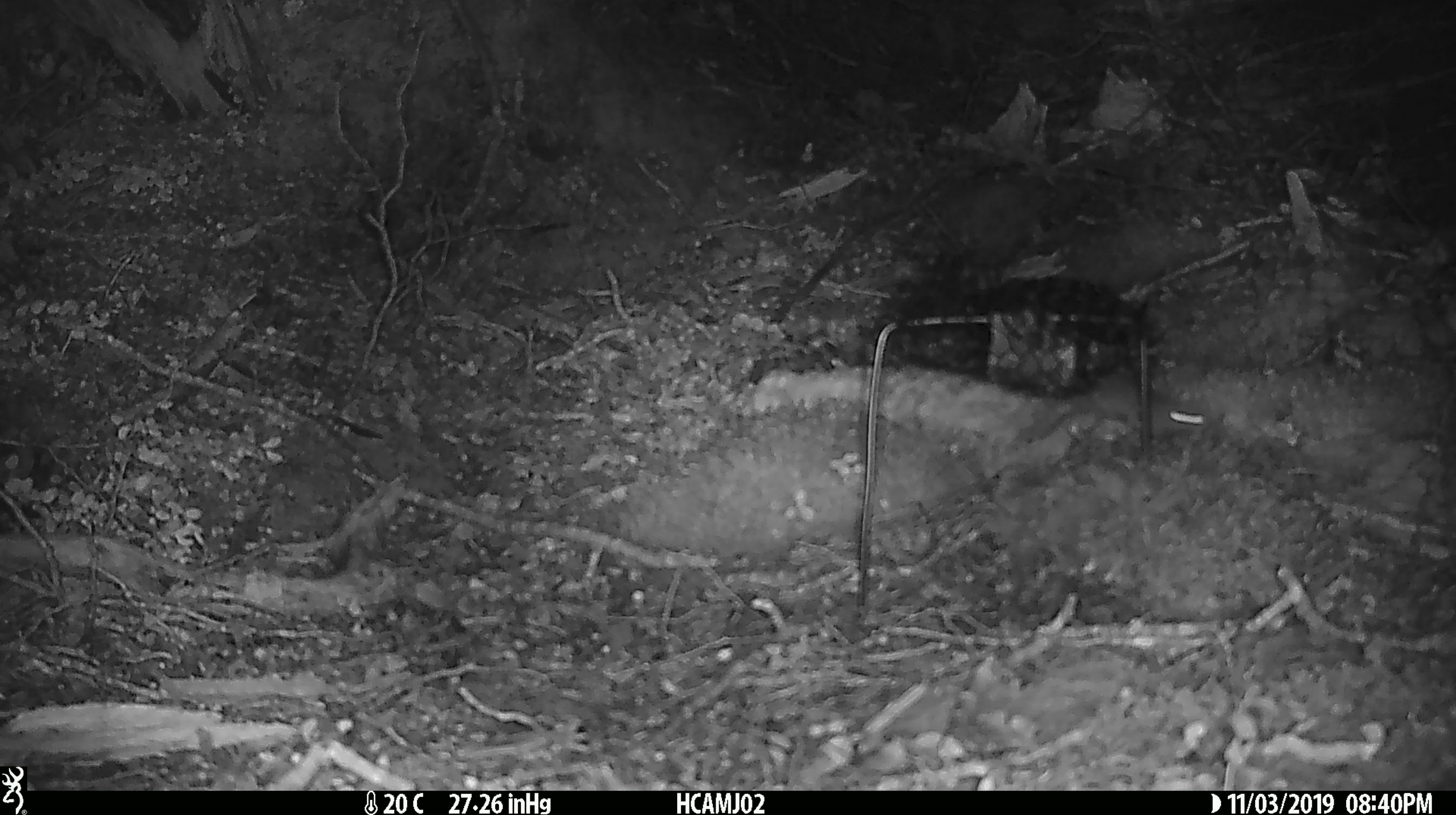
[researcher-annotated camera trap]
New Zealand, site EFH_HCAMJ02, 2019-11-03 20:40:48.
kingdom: Animalia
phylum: Chordata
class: Mammalia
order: Rodentia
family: Muridae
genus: Mus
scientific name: Mus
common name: mouse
Mouse (Mus).